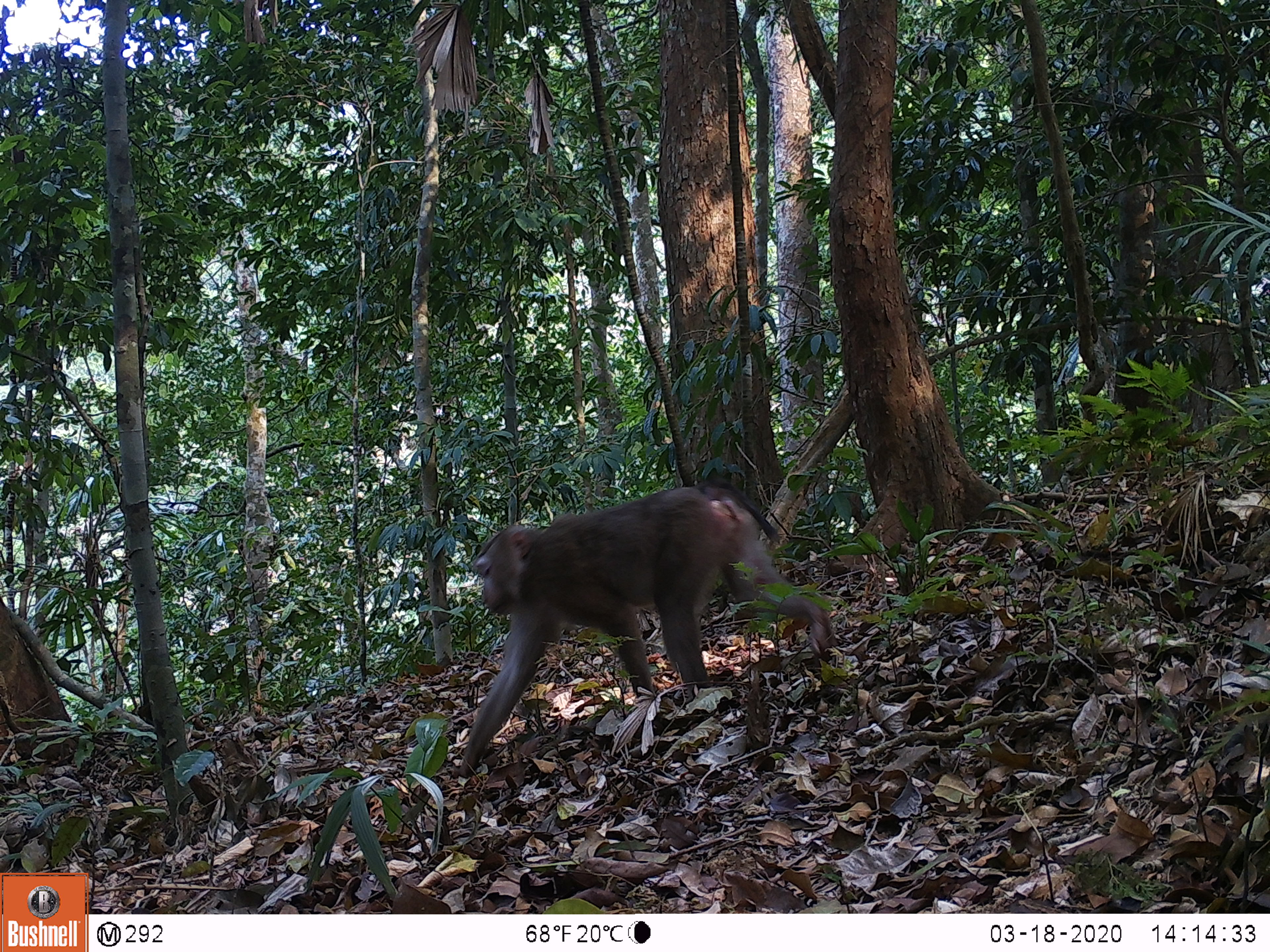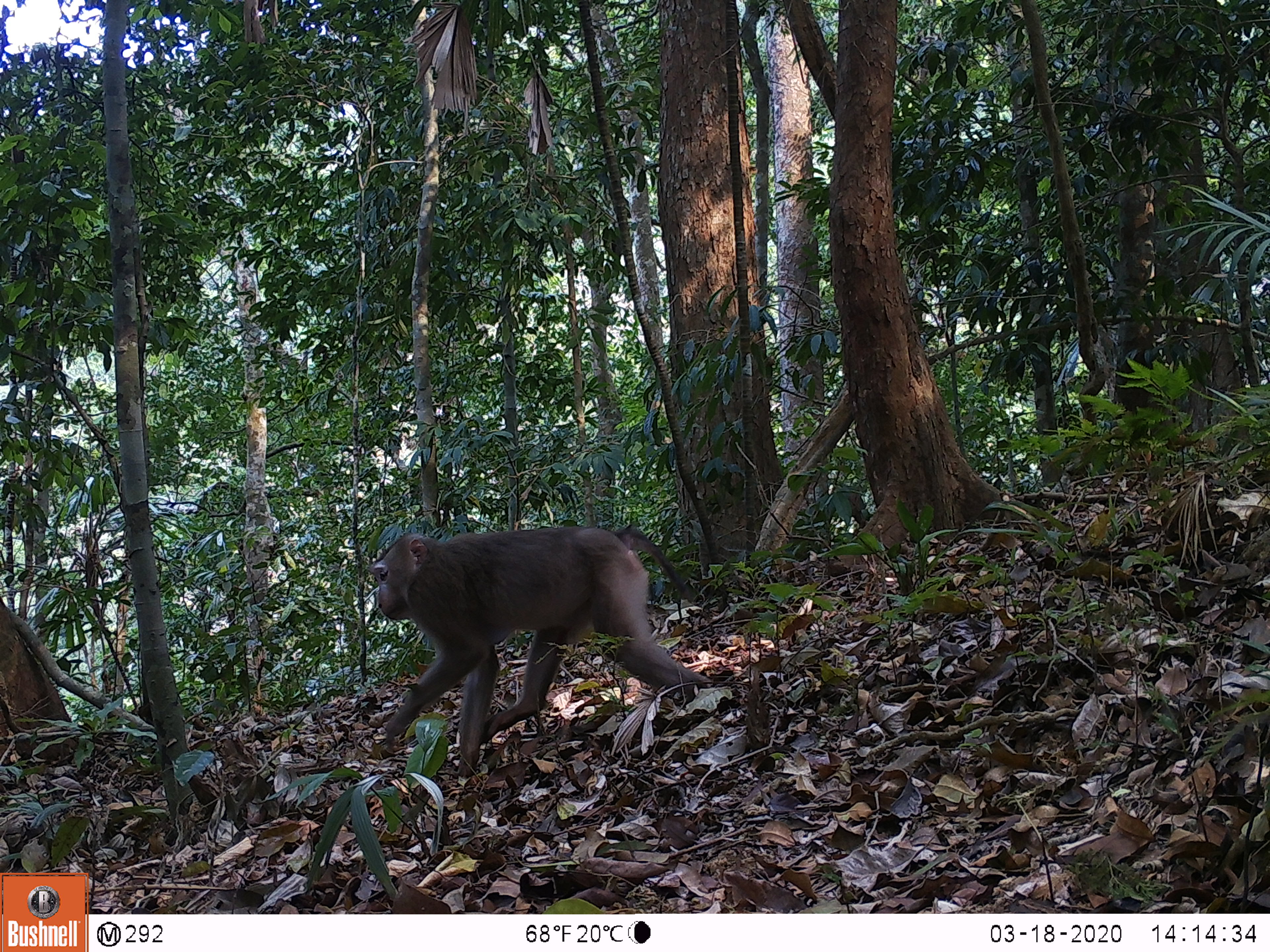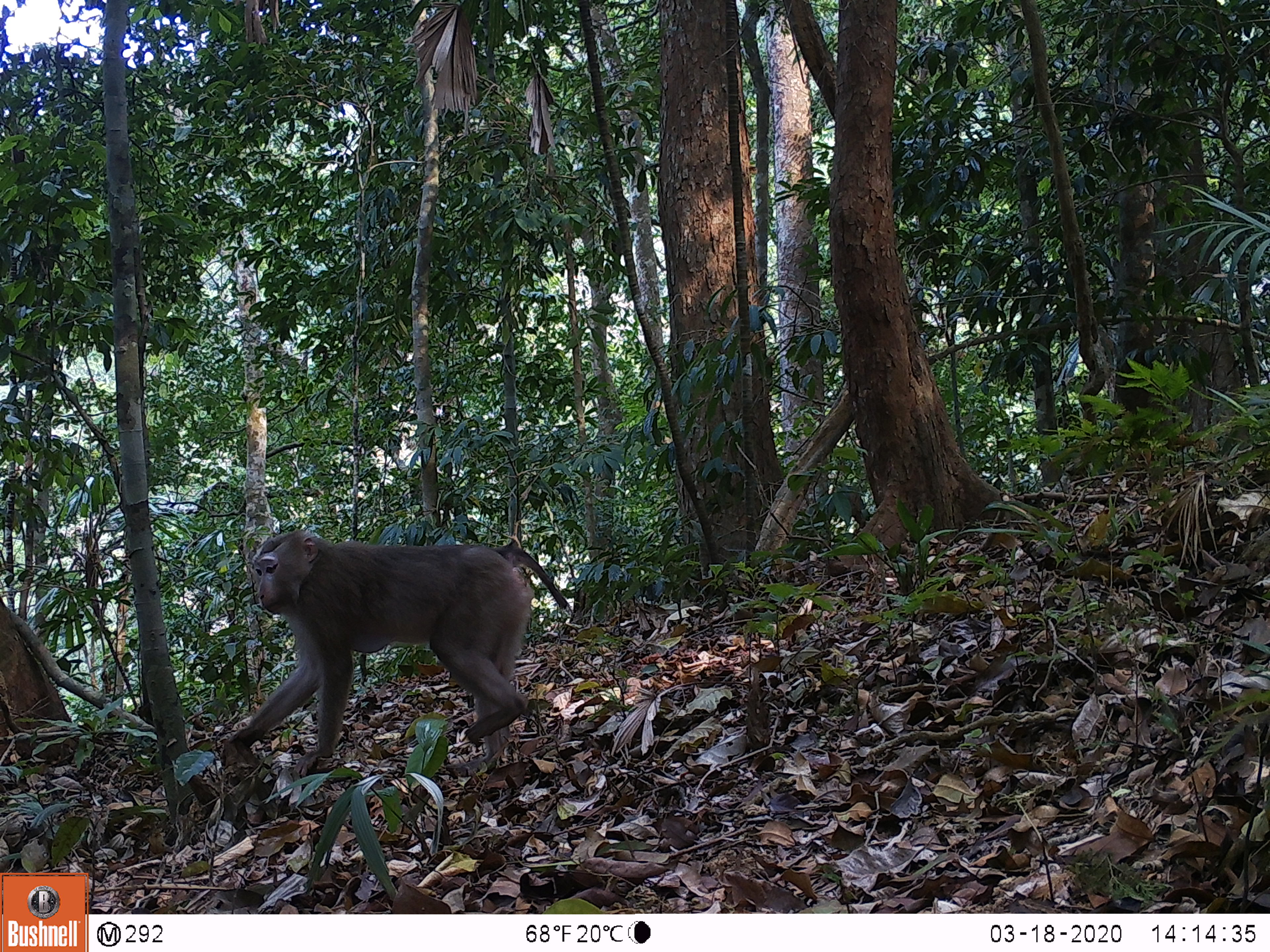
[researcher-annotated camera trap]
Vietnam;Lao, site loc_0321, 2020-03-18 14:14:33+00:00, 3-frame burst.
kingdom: Animalia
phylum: Chordata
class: Mammalia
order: Primates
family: Cercopithecidae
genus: Macaca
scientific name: Macaca nemestrina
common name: pig-tailed macaque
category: pig tailed macaque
Pig tailed macaque (pig-tailed macaque) (Macaca nemestrina). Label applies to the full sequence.